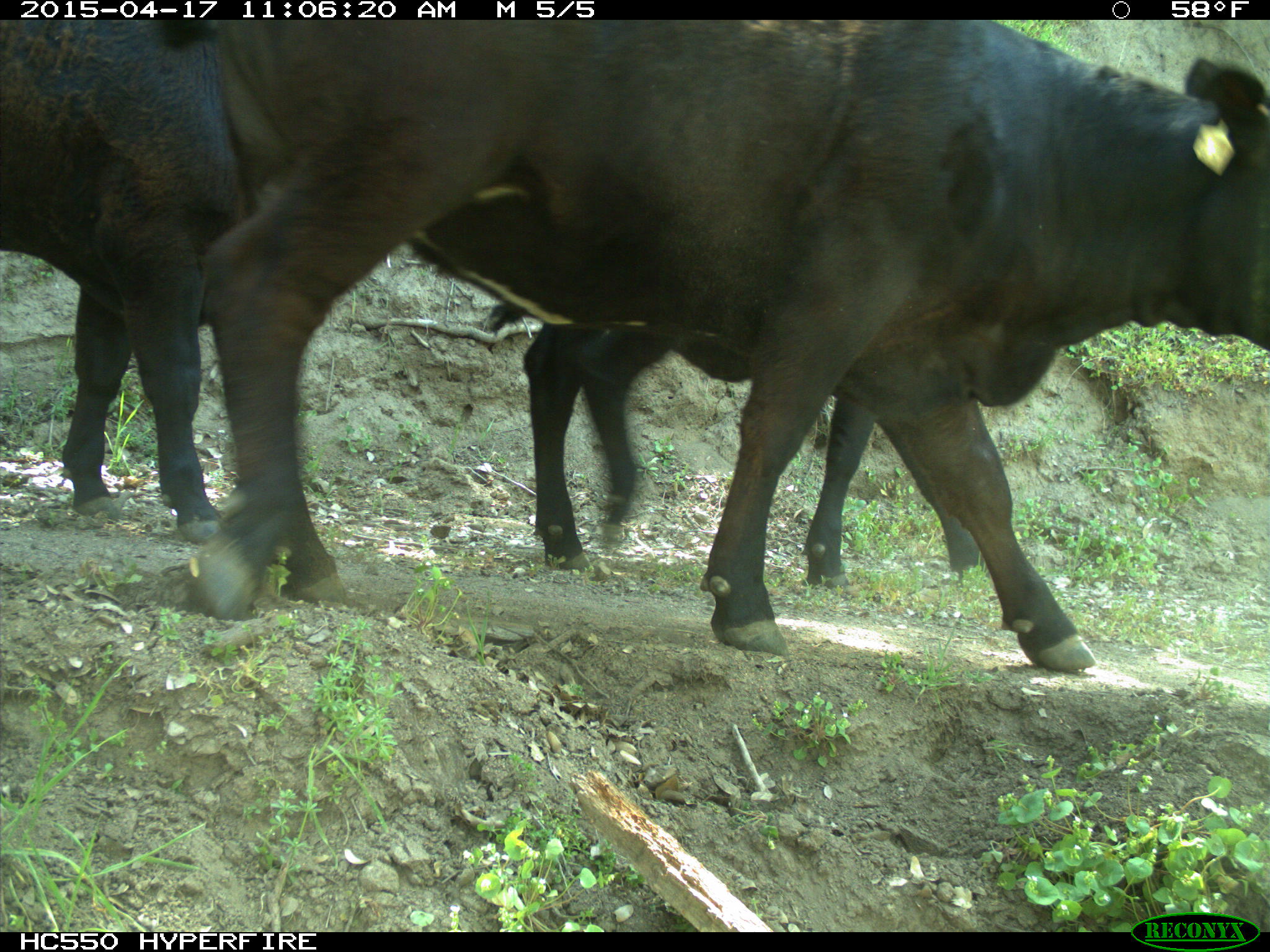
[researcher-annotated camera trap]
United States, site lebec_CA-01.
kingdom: Animalia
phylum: Chordata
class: Mammalia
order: Artiodactyla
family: Bovidae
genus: Bos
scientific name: Bos taurus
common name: domestic cow